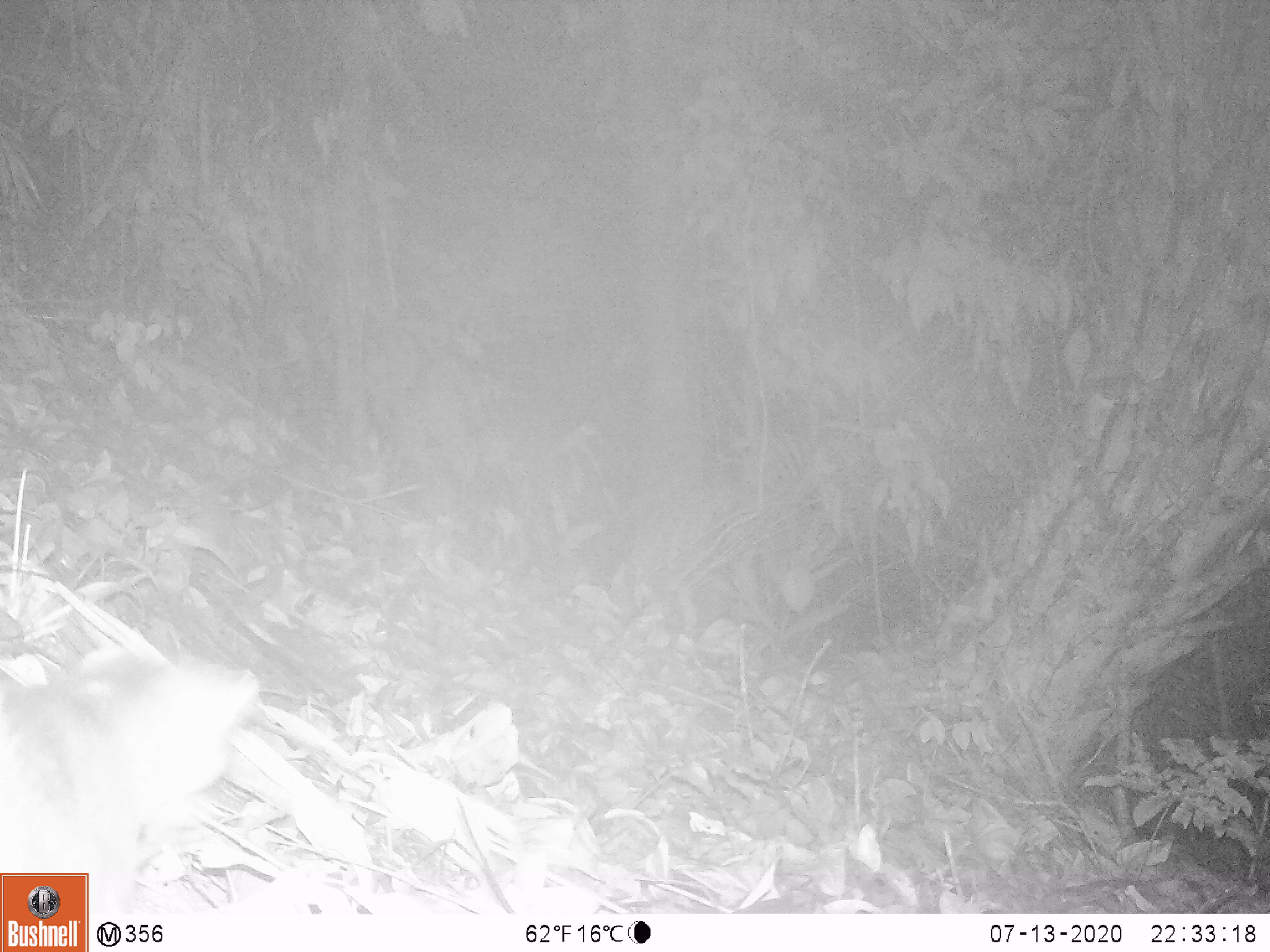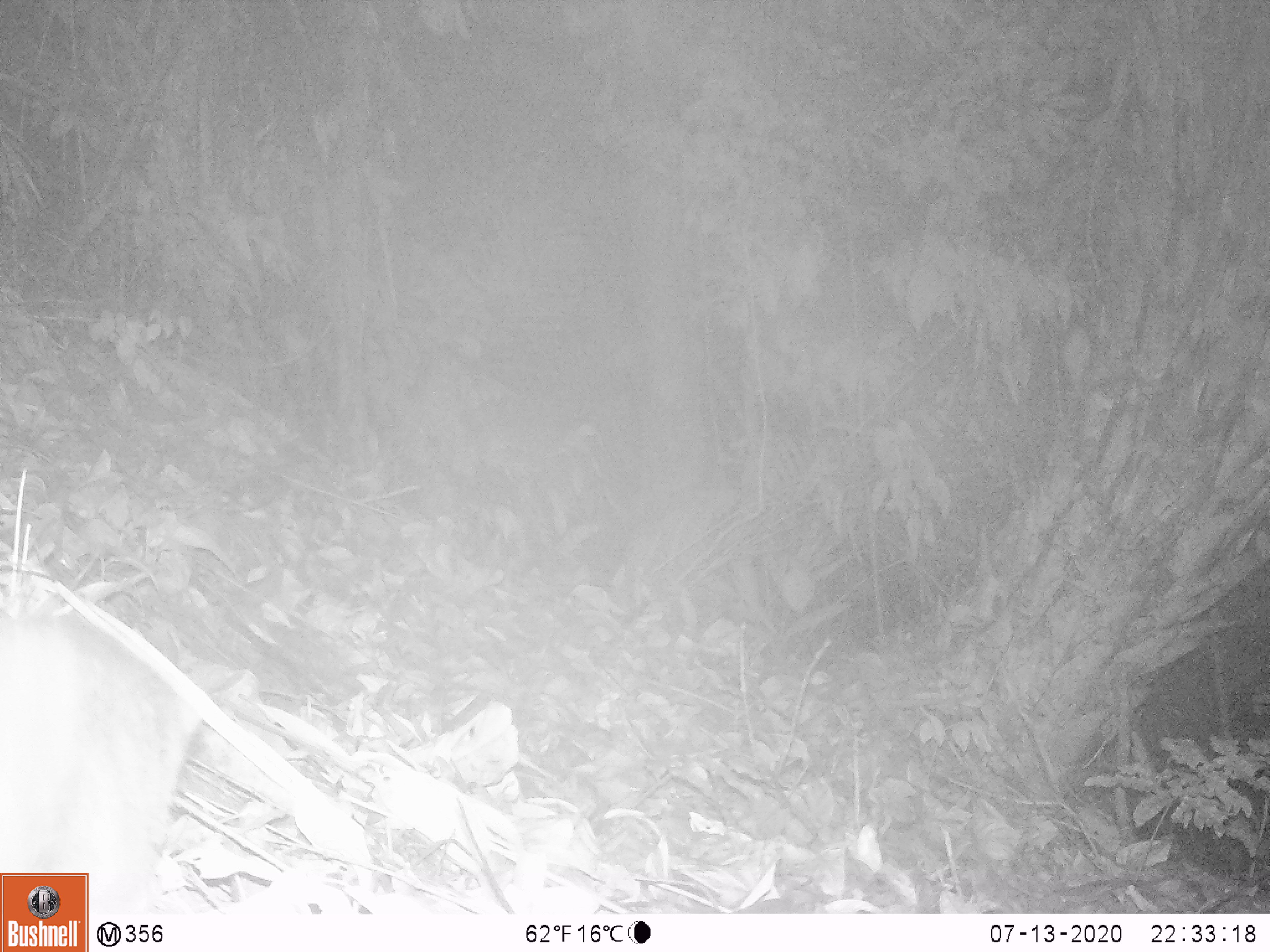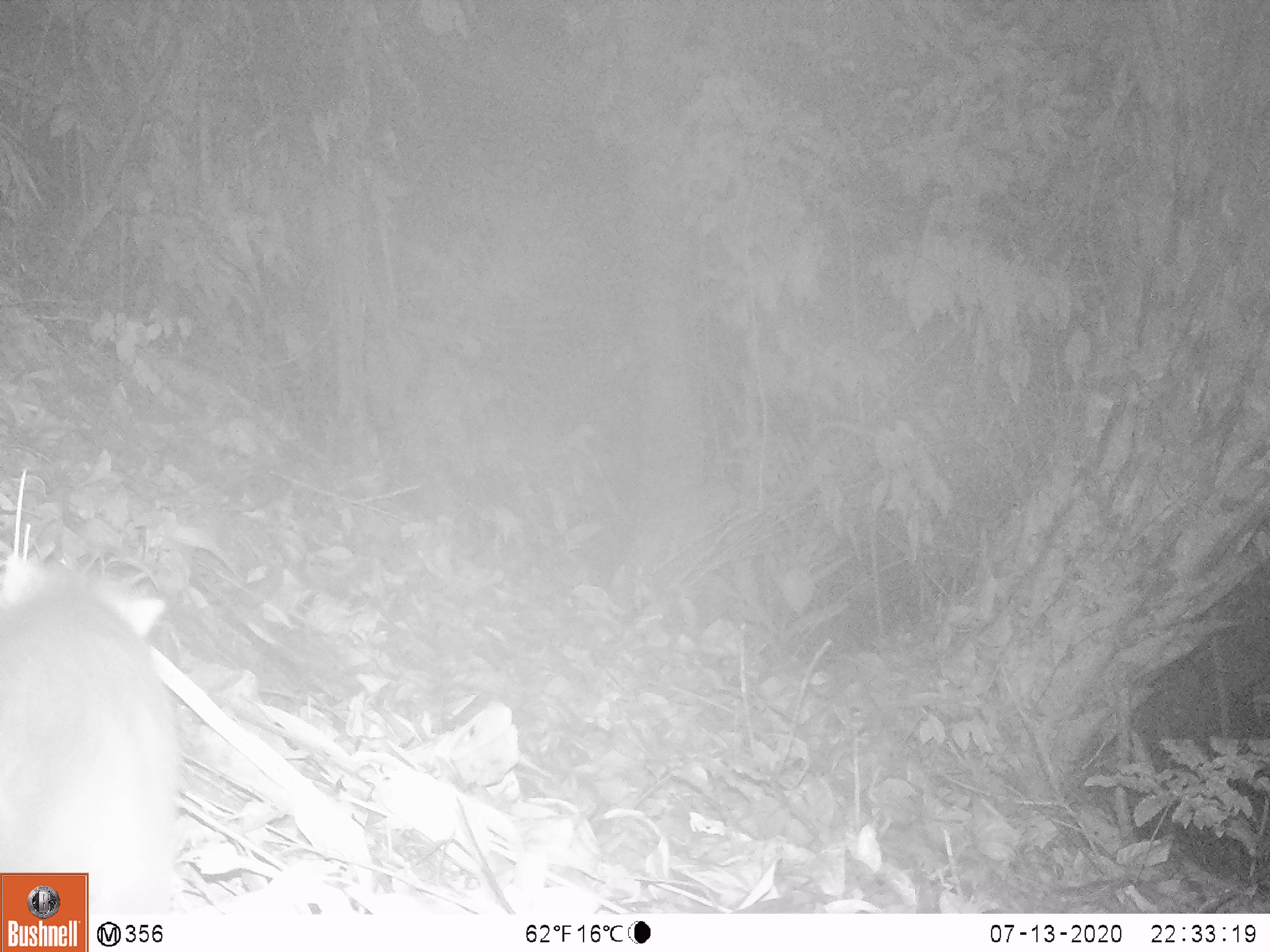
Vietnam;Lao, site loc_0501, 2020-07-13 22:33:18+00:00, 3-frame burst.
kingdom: Animalia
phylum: Chordata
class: Mammalia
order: Carnivora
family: Mustelidae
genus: Melogale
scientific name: Melogale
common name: ferret badger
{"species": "ferret badger (Melogale)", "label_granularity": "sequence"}